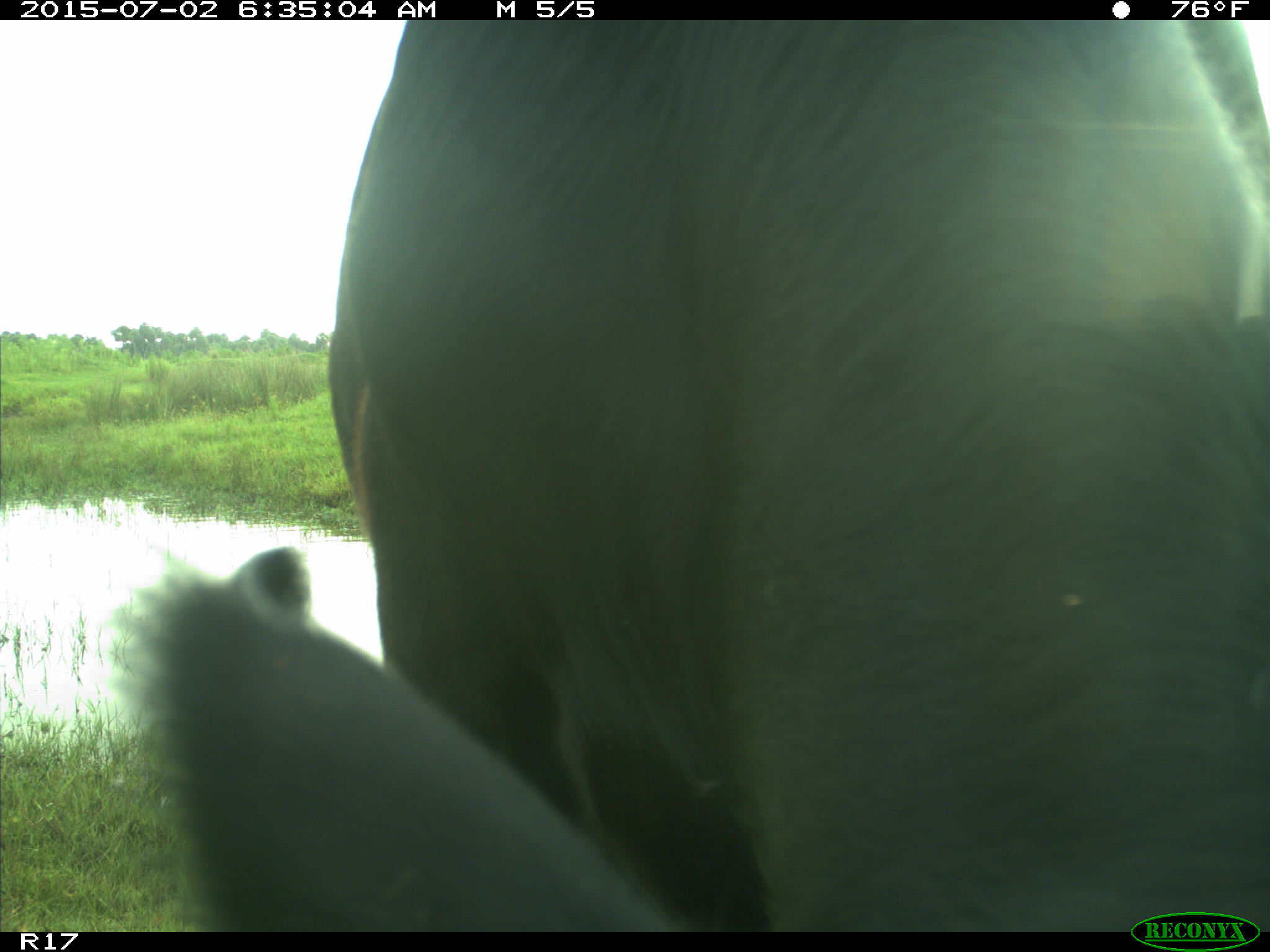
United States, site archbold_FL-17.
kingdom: Animalia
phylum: Chordata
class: Mammalia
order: Artiodactyla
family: Bovidae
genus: Bos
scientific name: Bos taurus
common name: domestic cow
Bos taurus (domestic cow).